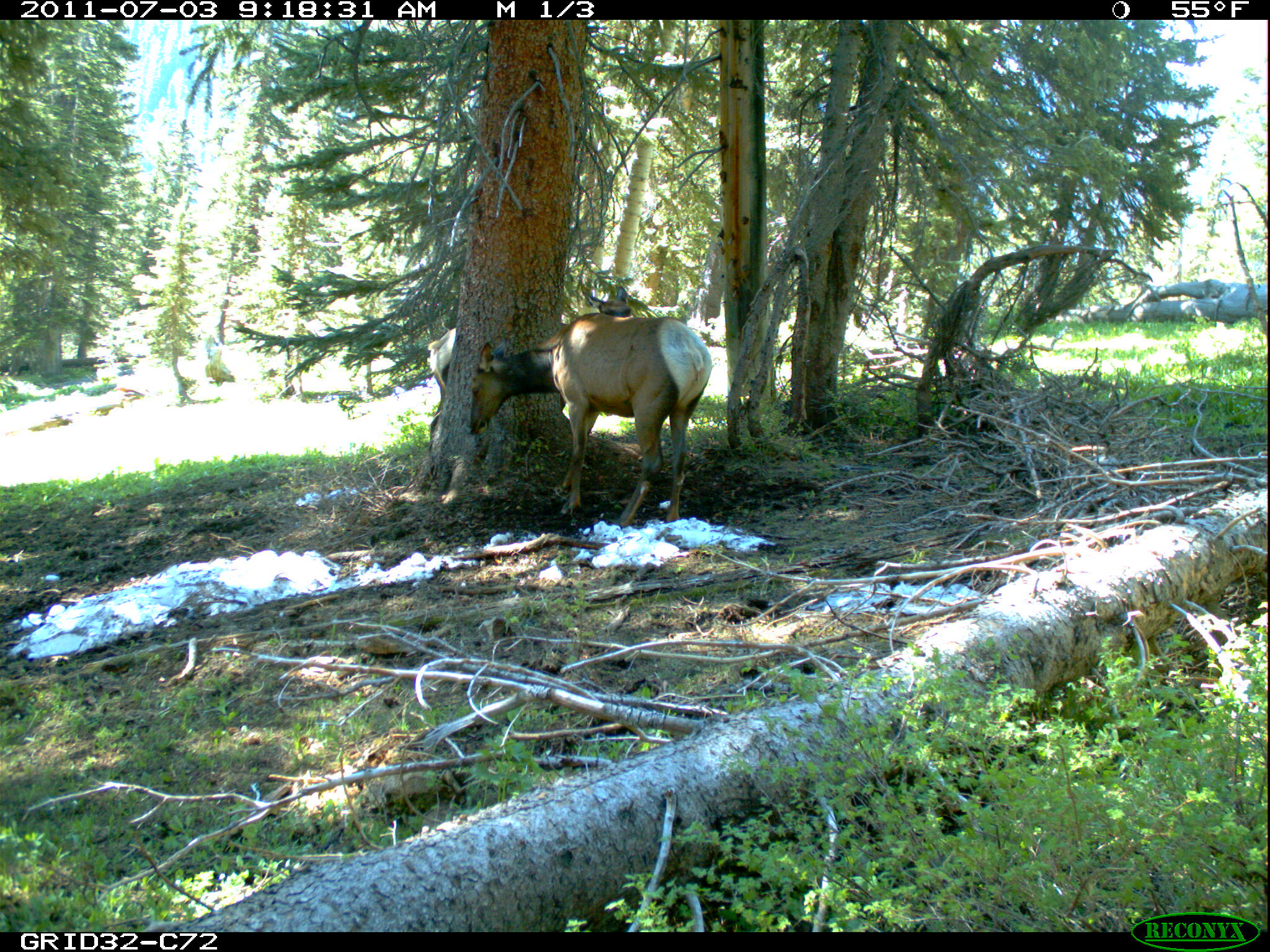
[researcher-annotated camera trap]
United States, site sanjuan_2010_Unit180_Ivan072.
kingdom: Animalia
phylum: Chordata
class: Mammalia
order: Artiodactyla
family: Cervidae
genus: Cervus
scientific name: Cervus elaphus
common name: red deer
Cervus elaphus (red deer).